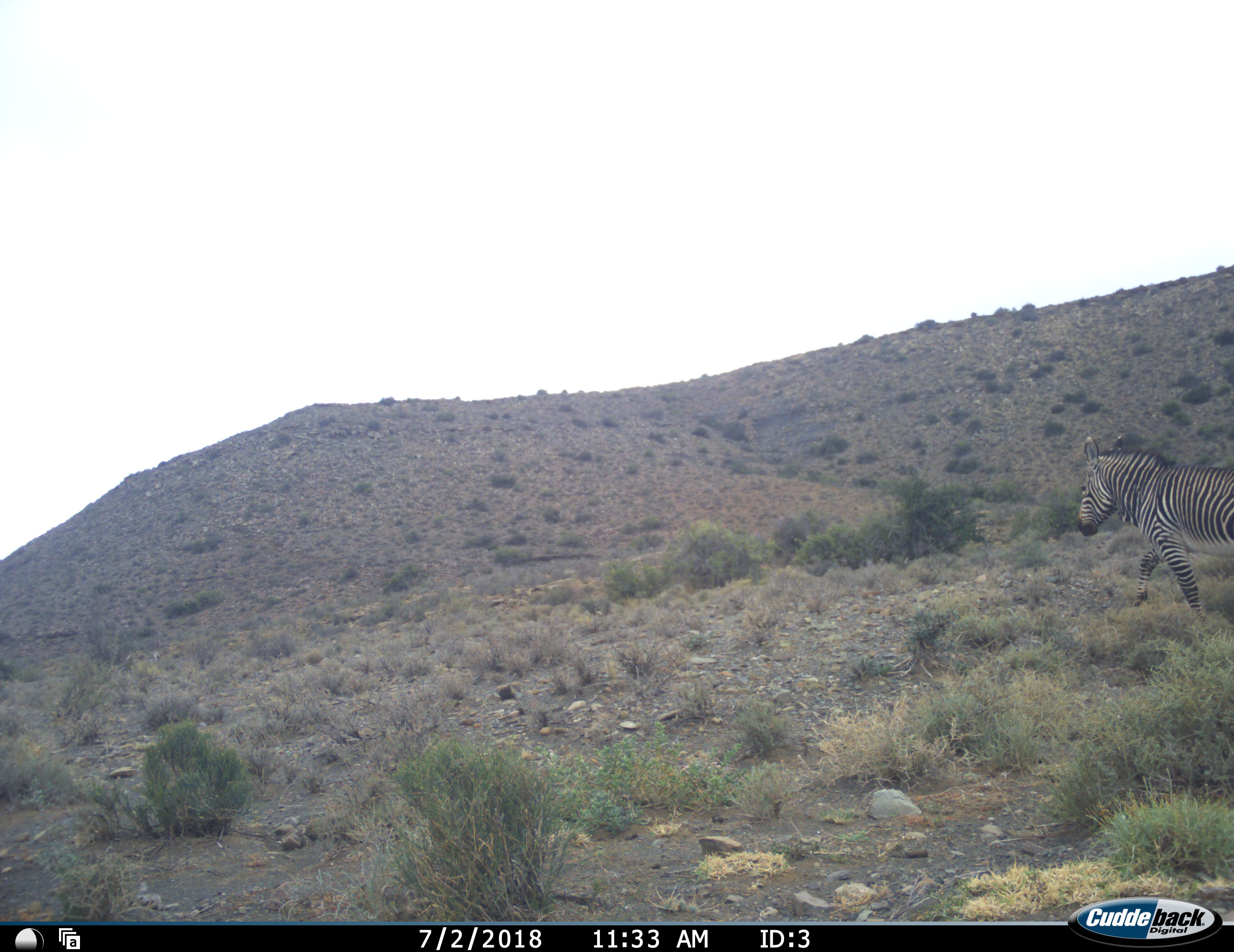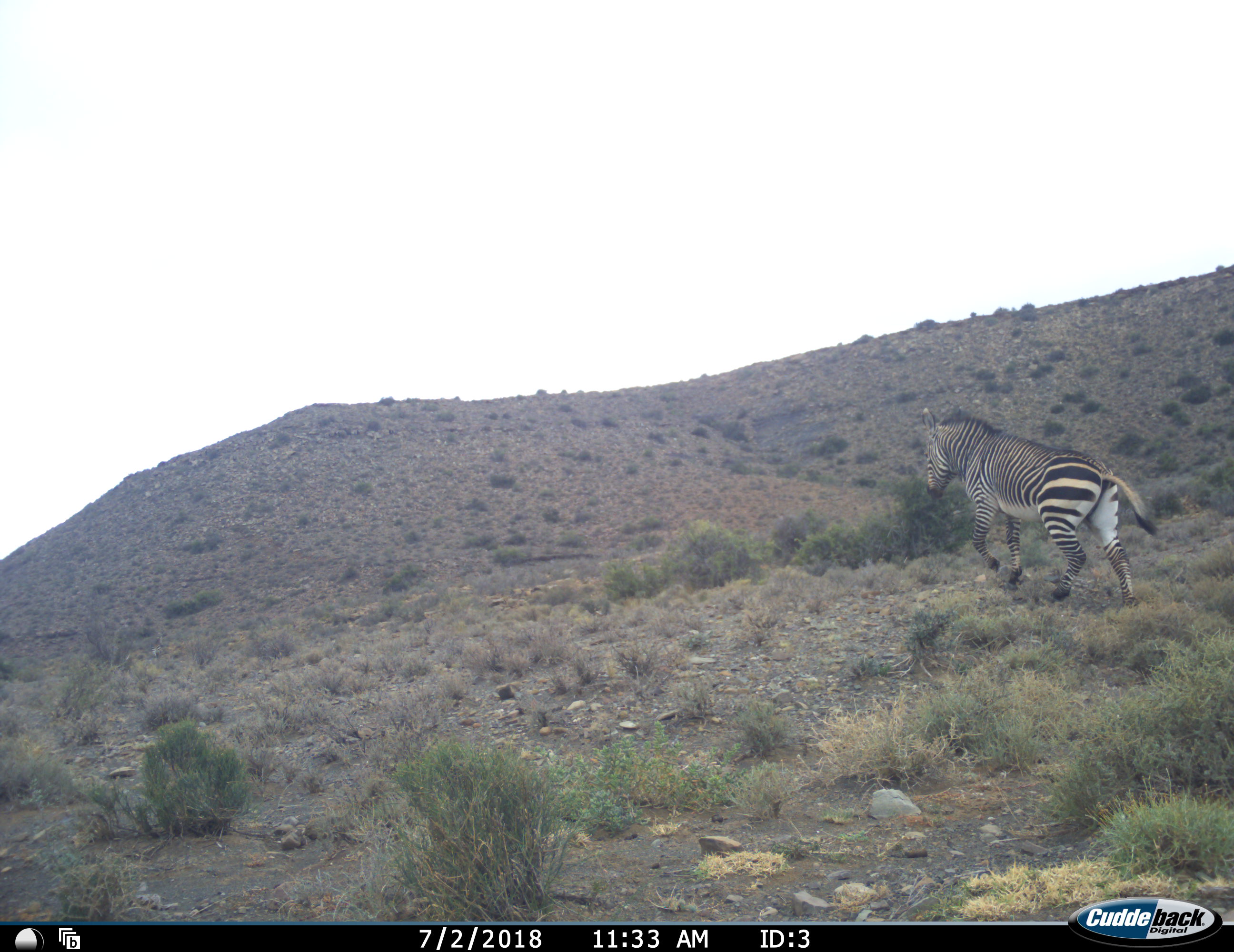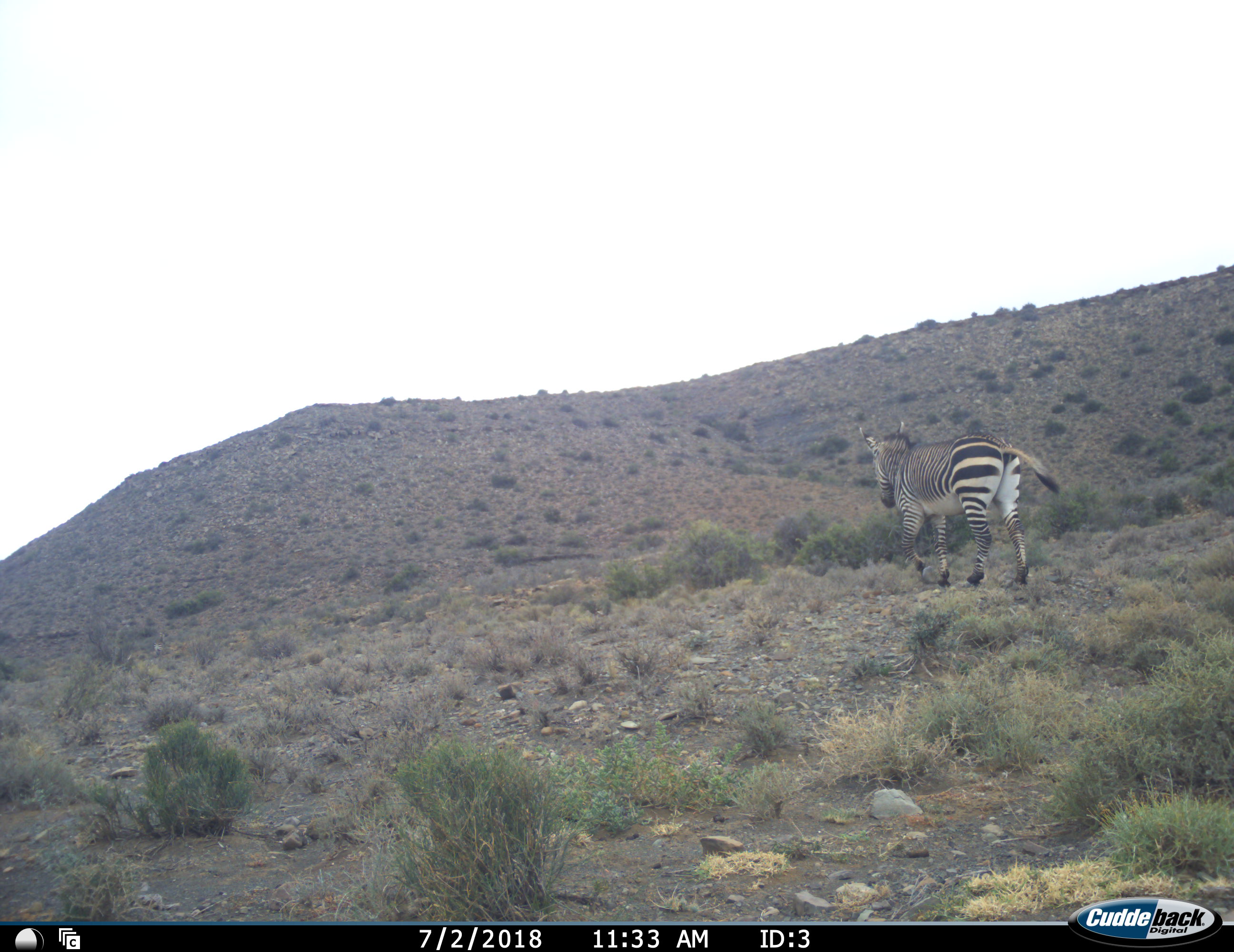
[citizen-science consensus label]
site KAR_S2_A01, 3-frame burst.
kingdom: Animalia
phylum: Chordata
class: Mammalia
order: Perissodactyla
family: Equidae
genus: Equus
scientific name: Equus zebra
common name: mountain zebra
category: zebramountain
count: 1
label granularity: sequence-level